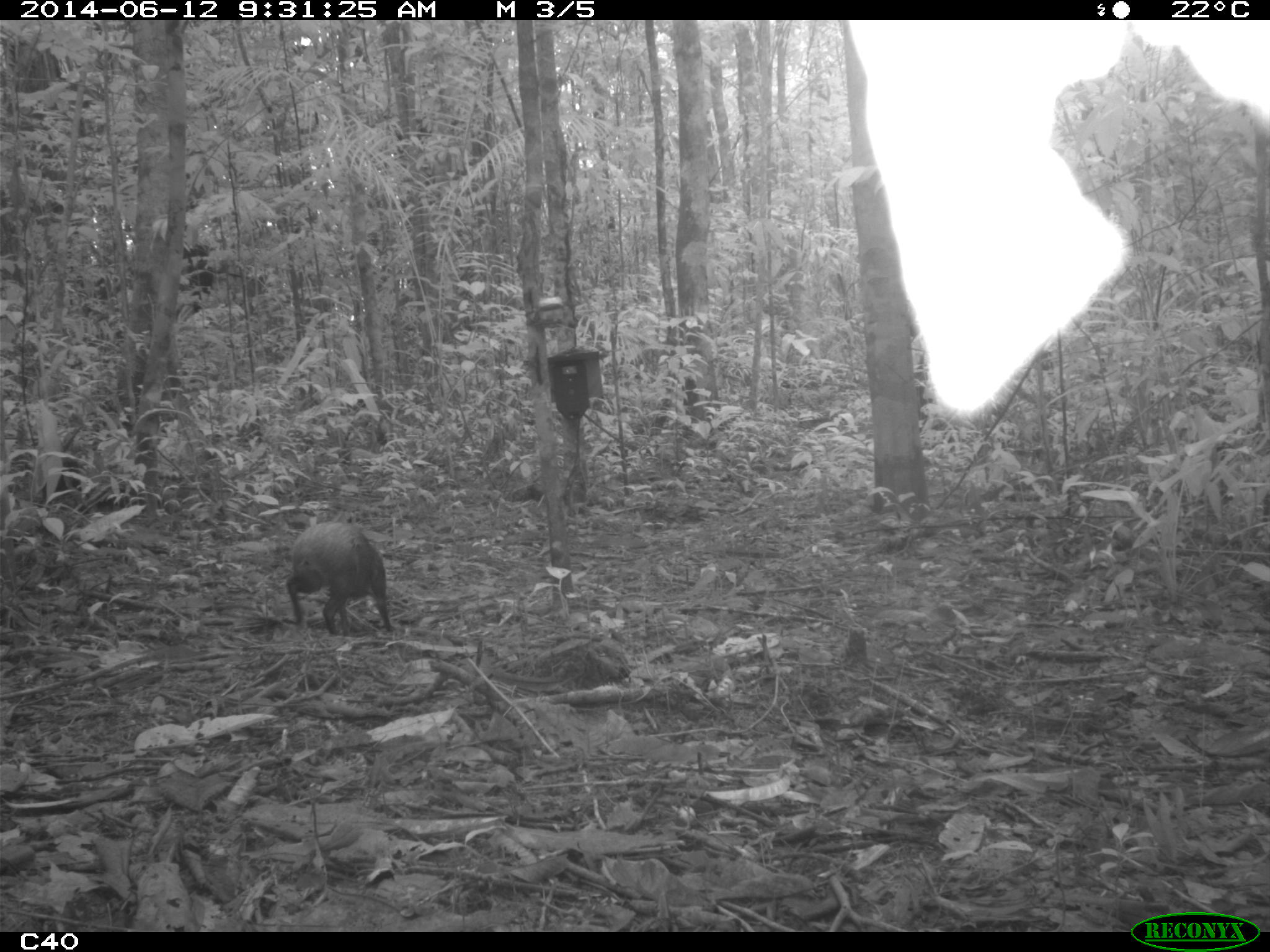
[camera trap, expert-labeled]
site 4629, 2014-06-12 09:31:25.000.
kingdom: Animalia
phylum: Chordata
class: Mammalia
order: Rodentia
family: Dasyproctidae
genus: Dasyprocta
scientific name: Dasyprocta leporina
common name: red-rumped agouti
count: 1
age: adult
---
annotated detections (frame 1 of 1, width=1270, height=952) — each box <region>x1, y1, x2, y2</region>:
dasyprocta leporina: <region>284, 519, 397, 636</region>